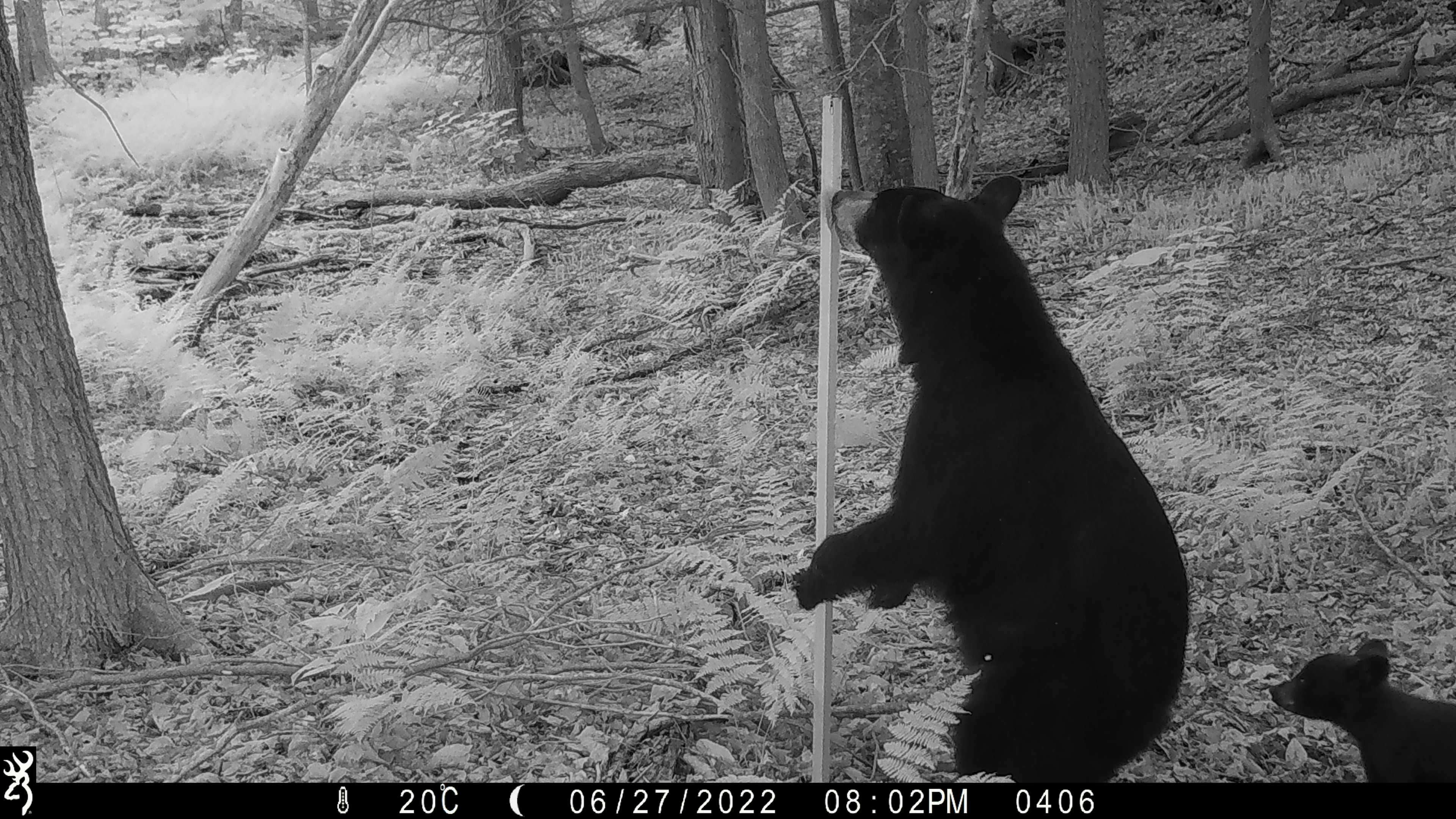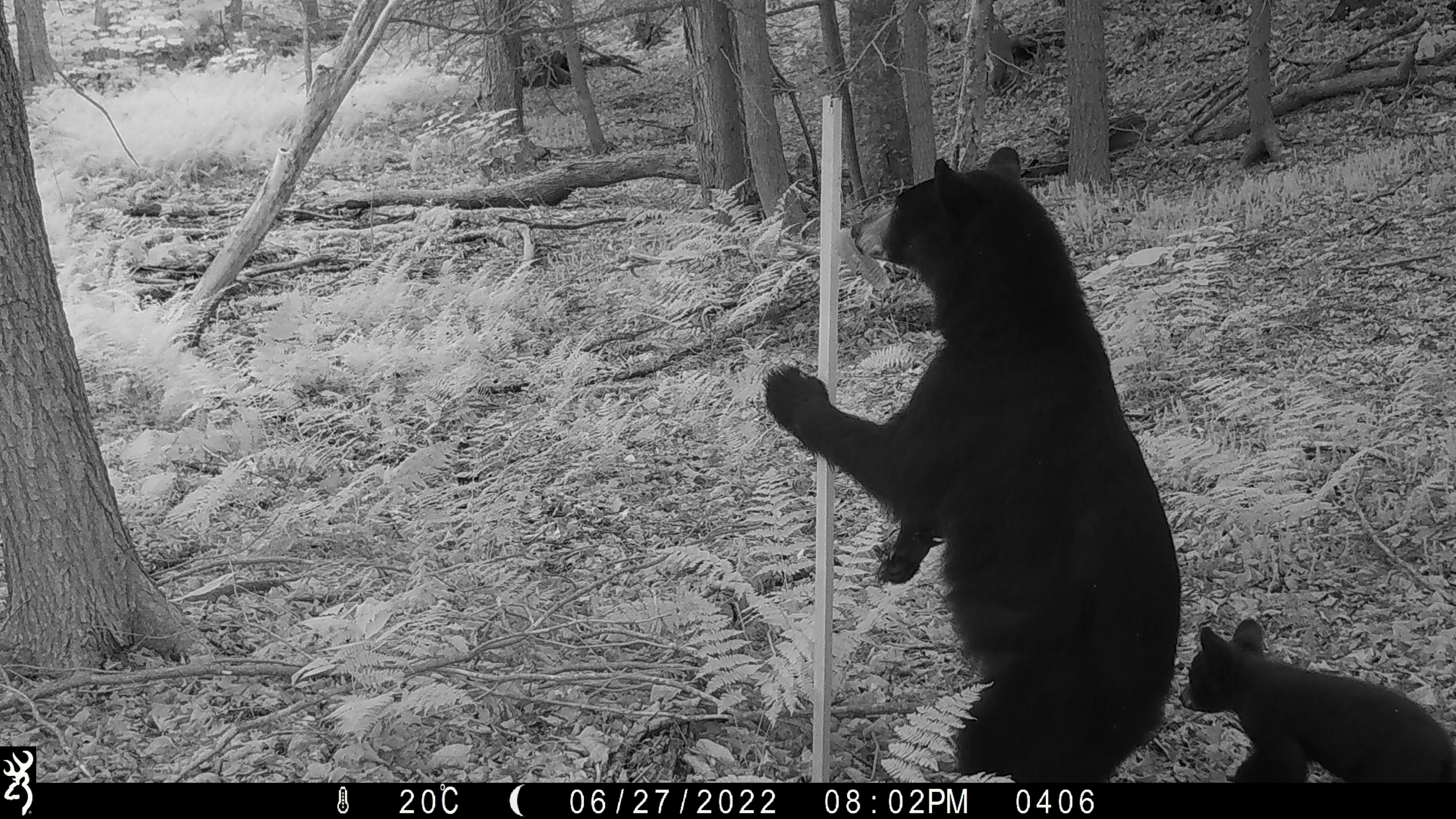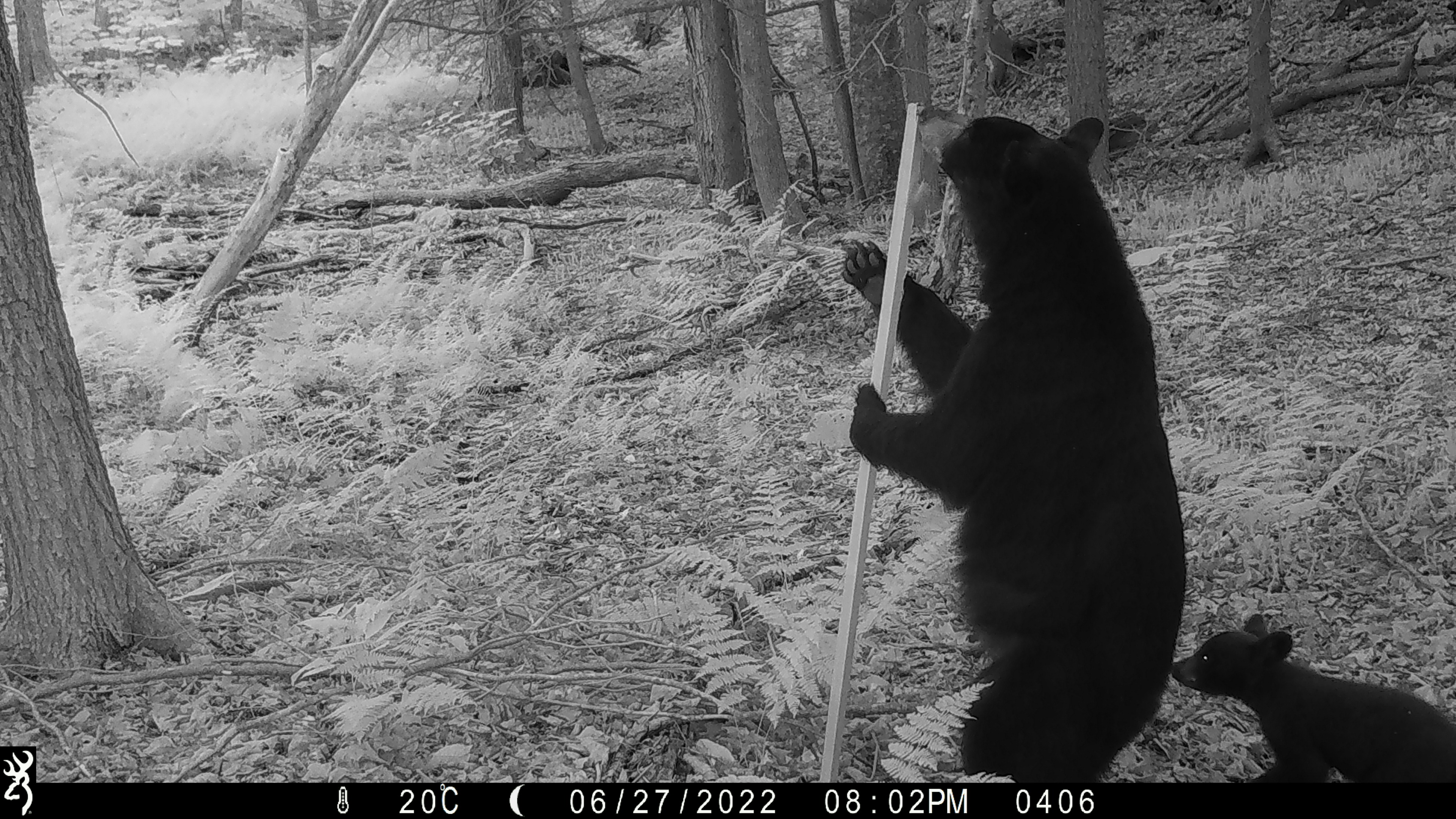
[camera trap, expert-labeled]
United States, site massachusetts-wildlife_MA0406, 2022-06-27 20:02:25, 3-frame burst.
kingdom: Animalia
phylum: Chordata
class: Mammalia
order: Carnivora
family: Ursidae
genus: Ursus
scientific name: Ursus americanus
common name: black bear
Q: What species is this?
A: Black bear (Ursus americanus).